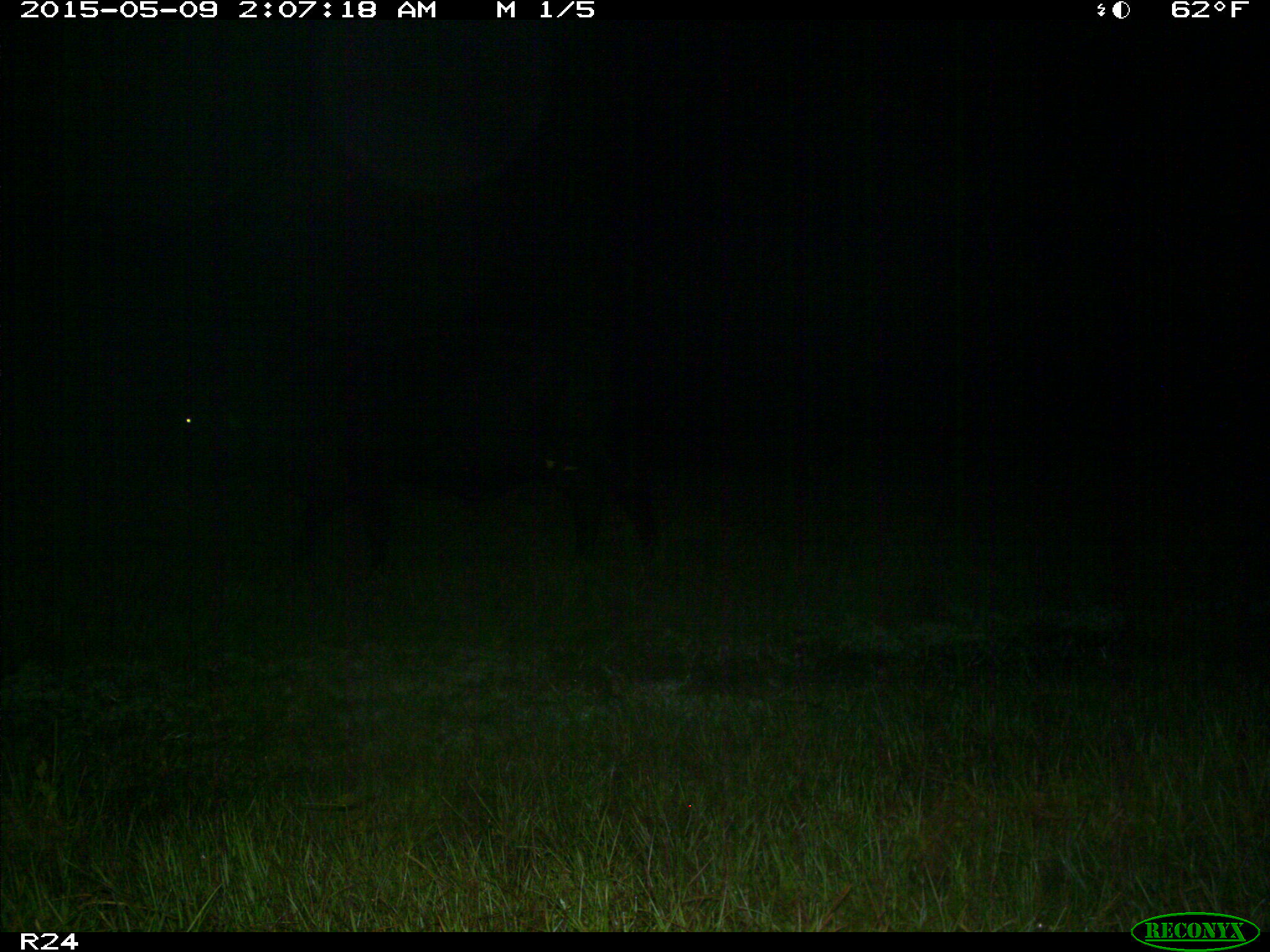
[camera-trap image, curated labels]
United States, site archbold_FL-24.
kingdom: Animalia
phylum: Chordata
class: Mammalia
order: Artiodactyla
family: Bovidae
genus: Bos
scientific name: Bos taurus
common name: domestic cow